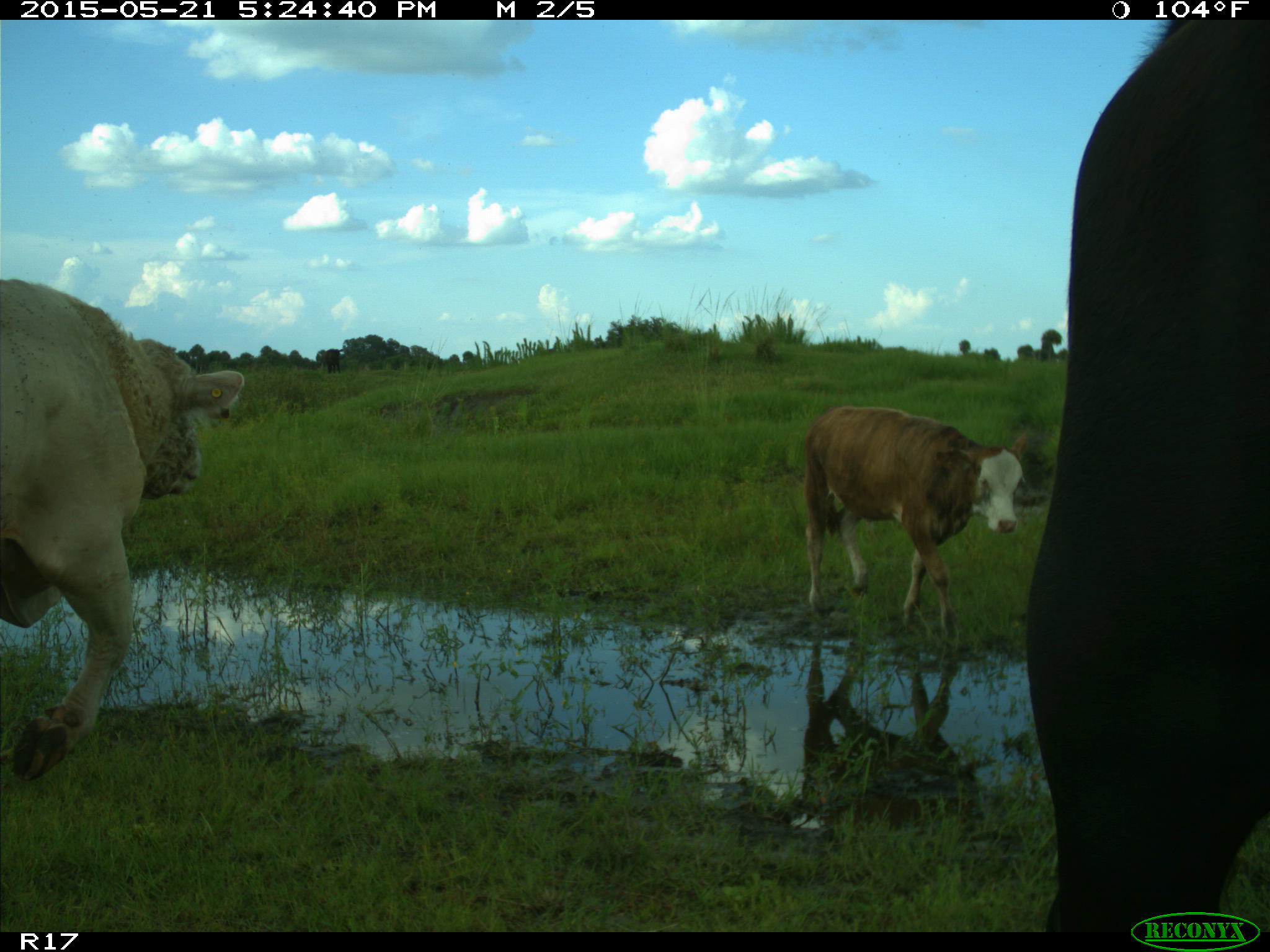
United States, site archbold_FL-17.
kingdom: Animalia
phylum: Chordata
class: Mammalia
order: Artiodactyla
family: Bovidae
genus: Bos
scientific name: Bos taurus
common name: domestic cow